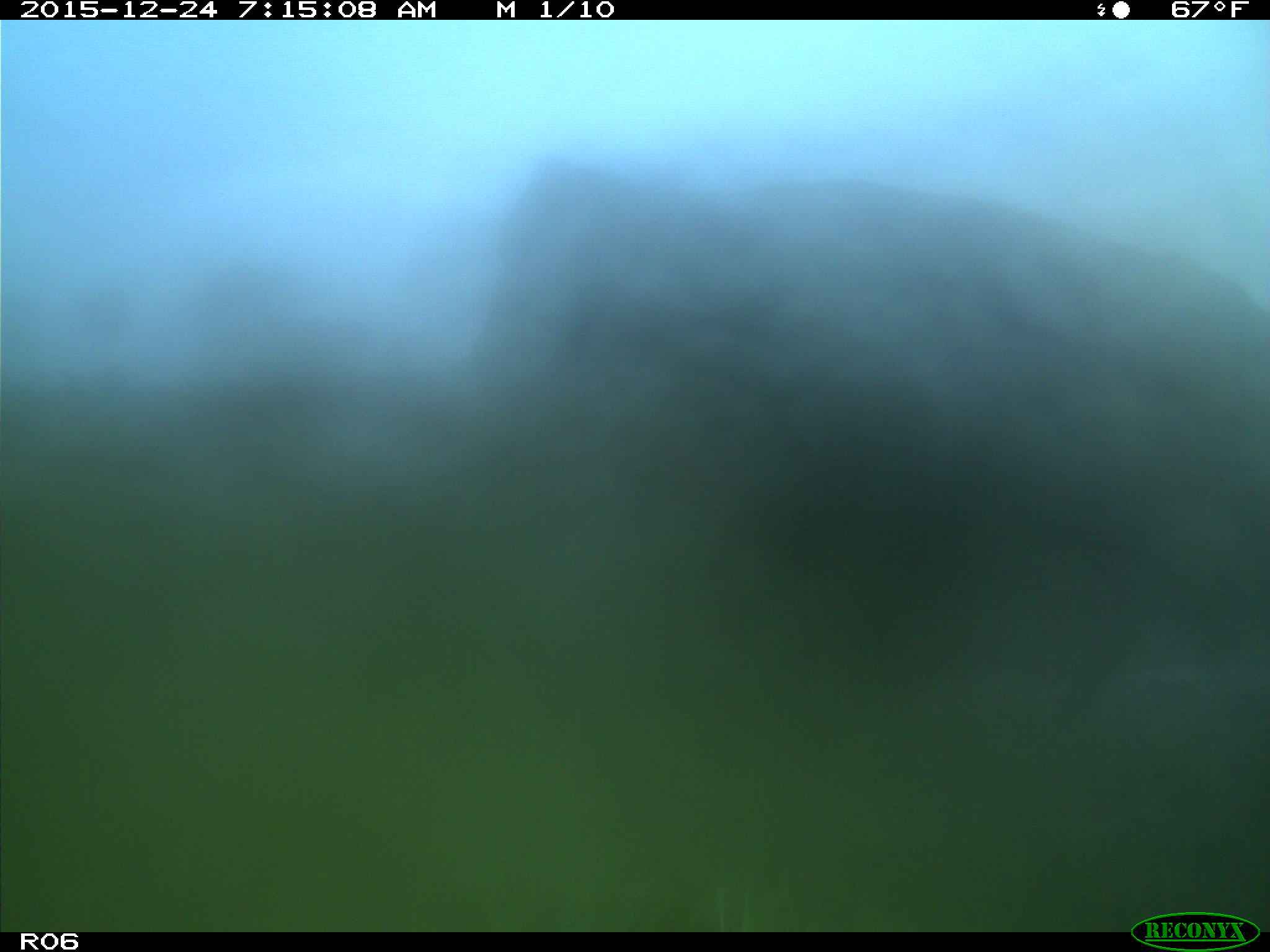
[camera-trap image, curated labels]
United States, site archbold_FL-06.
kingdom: Animalia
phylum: Chordata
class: Mammalia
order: Artiodactyla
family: Bovidae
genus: Bos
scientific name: Bos taurus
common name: domestic cow